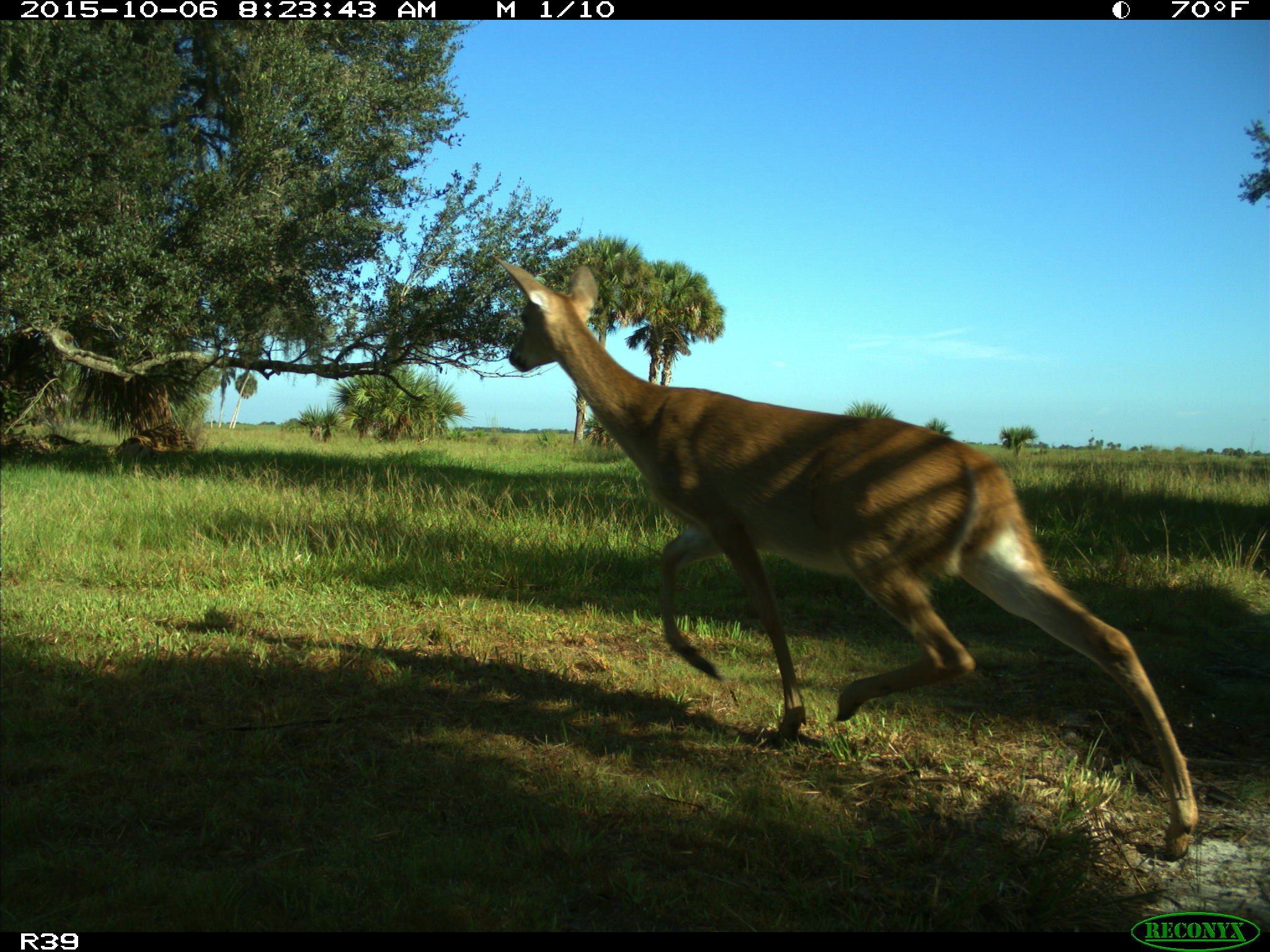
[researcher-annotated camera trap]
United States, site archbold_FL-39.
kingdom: Animalia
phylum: Chordata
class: Mammalia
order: Artiodactyla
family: Cervidae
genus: Odocoileus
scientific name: Odocoileus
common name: deer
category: unidentified deer